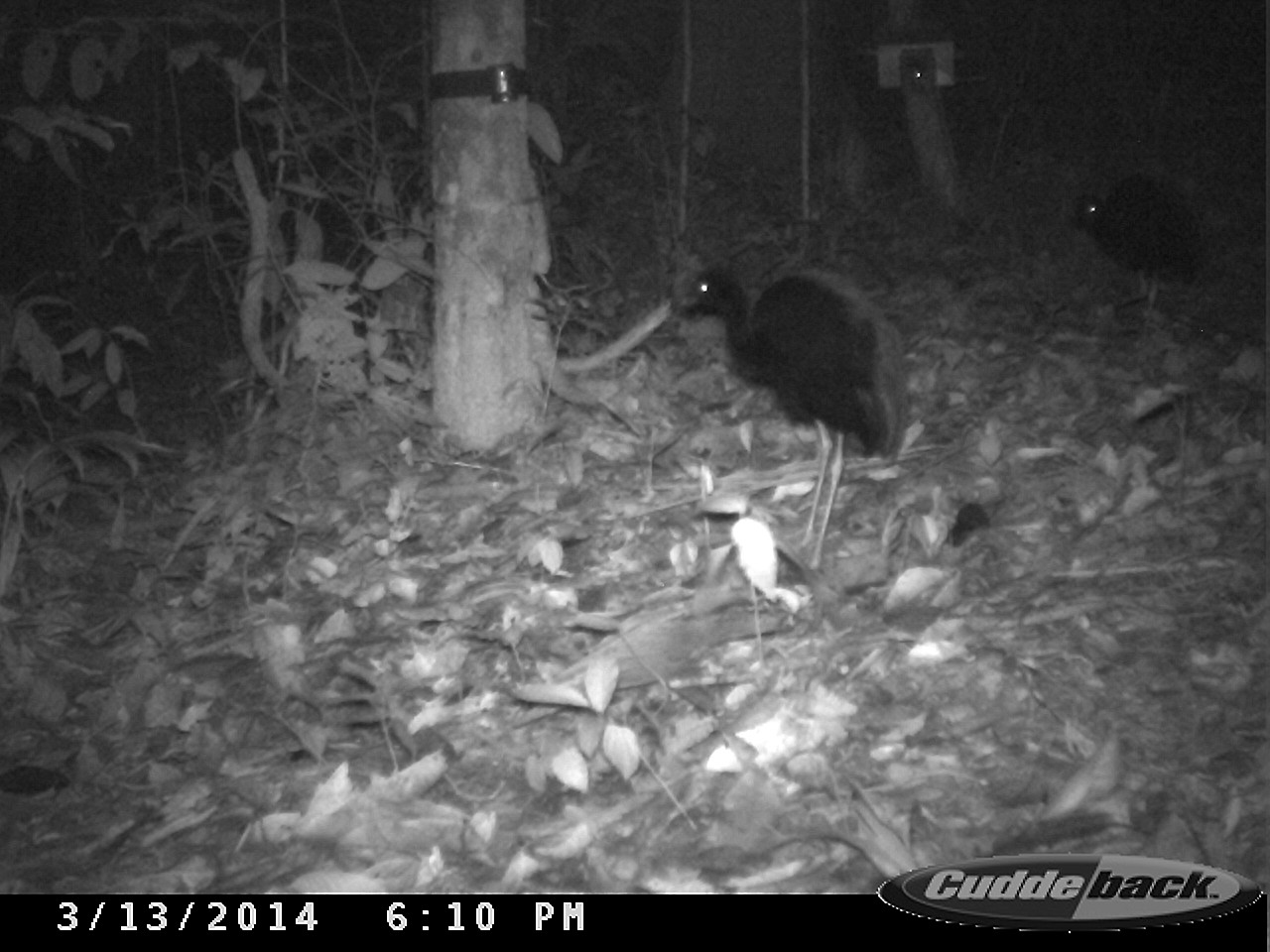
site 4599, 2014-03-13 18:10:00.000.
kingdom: Animalia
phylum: Chordata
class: Aves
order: Gruiformes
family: Psophiidae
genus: Psophia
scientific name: Psophia crepitans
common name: gray-winged trumpeter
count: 5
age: adult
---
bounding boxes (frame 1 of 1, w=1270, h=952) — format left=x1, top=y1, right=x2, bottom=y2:
psophia crepitans: left=668, top=251, right=913, bottom=573; left=1067, top=166, right=1207, bottom=306